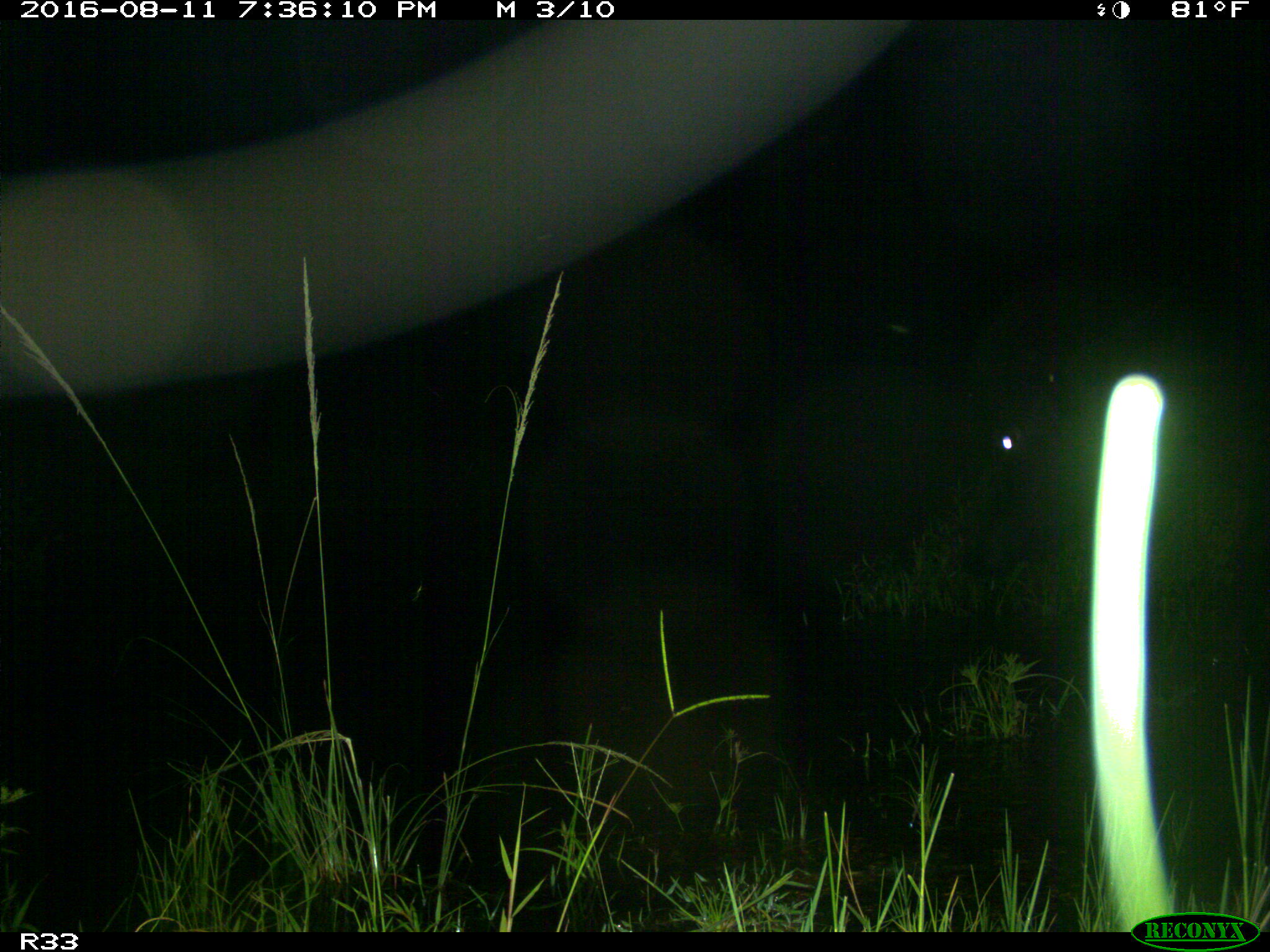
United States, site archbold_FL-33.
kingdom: Animalia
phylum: Chordata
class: Mammalia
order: Artiodactyla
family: Bovidae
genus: Bos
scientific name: Bos taurus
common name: domestic cow